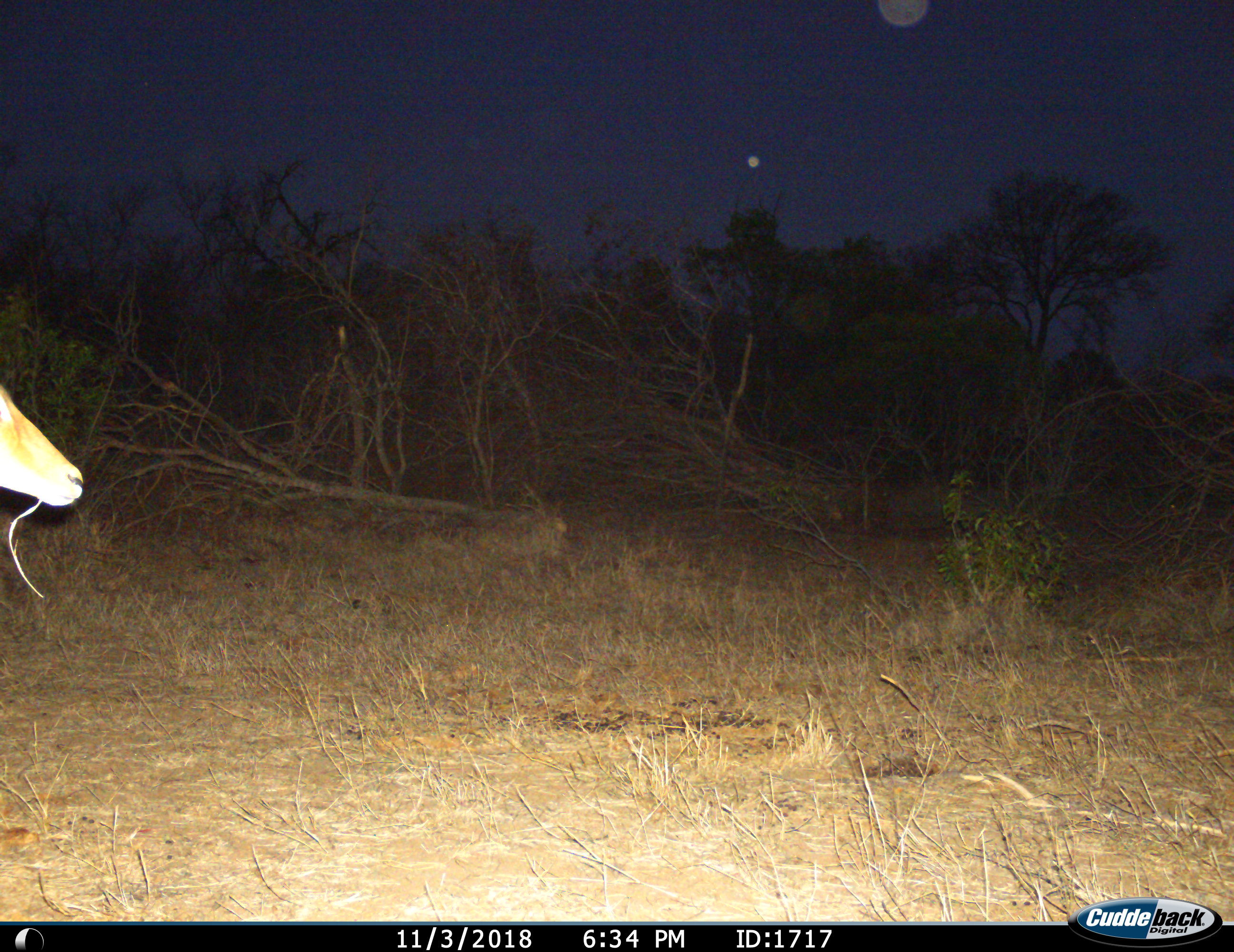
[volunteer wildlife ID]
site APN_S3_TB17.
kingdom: Animalia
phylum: Chordata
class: Mammalia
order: Artiodactyla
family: Bovidae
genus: Aepyceros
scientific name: Aepyceros melampus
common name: impala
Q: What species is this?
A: Impala (Aepyceros melampus).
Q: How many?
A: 1.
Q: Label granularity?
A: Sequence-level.